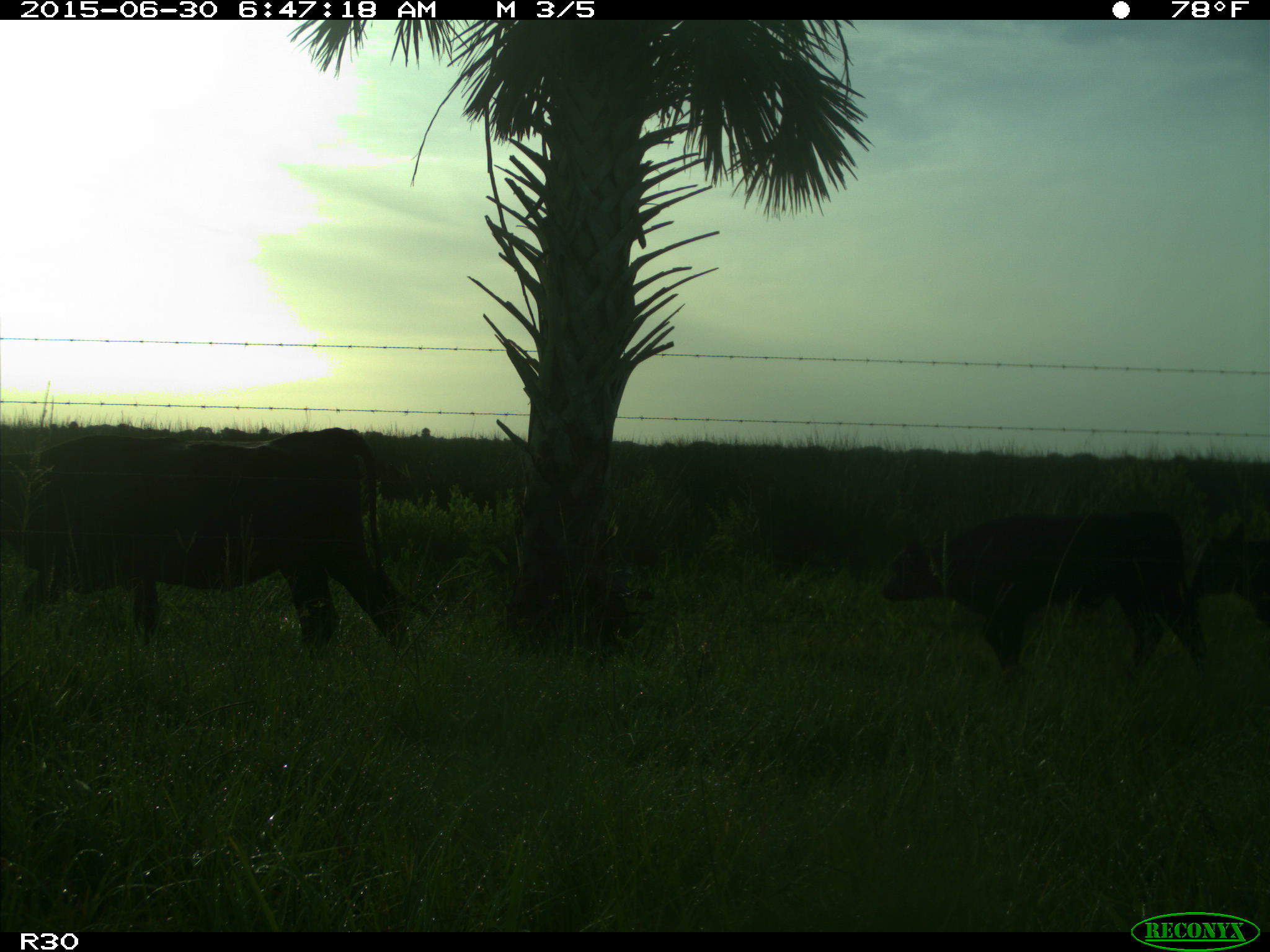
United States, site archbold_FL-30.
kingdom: Animalia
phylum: Chordata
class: Mammalia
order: Artiodactyla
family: Bovidae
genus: Bos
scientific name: Bos taurus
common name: domestic cow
Bos taurus (domestic cow).